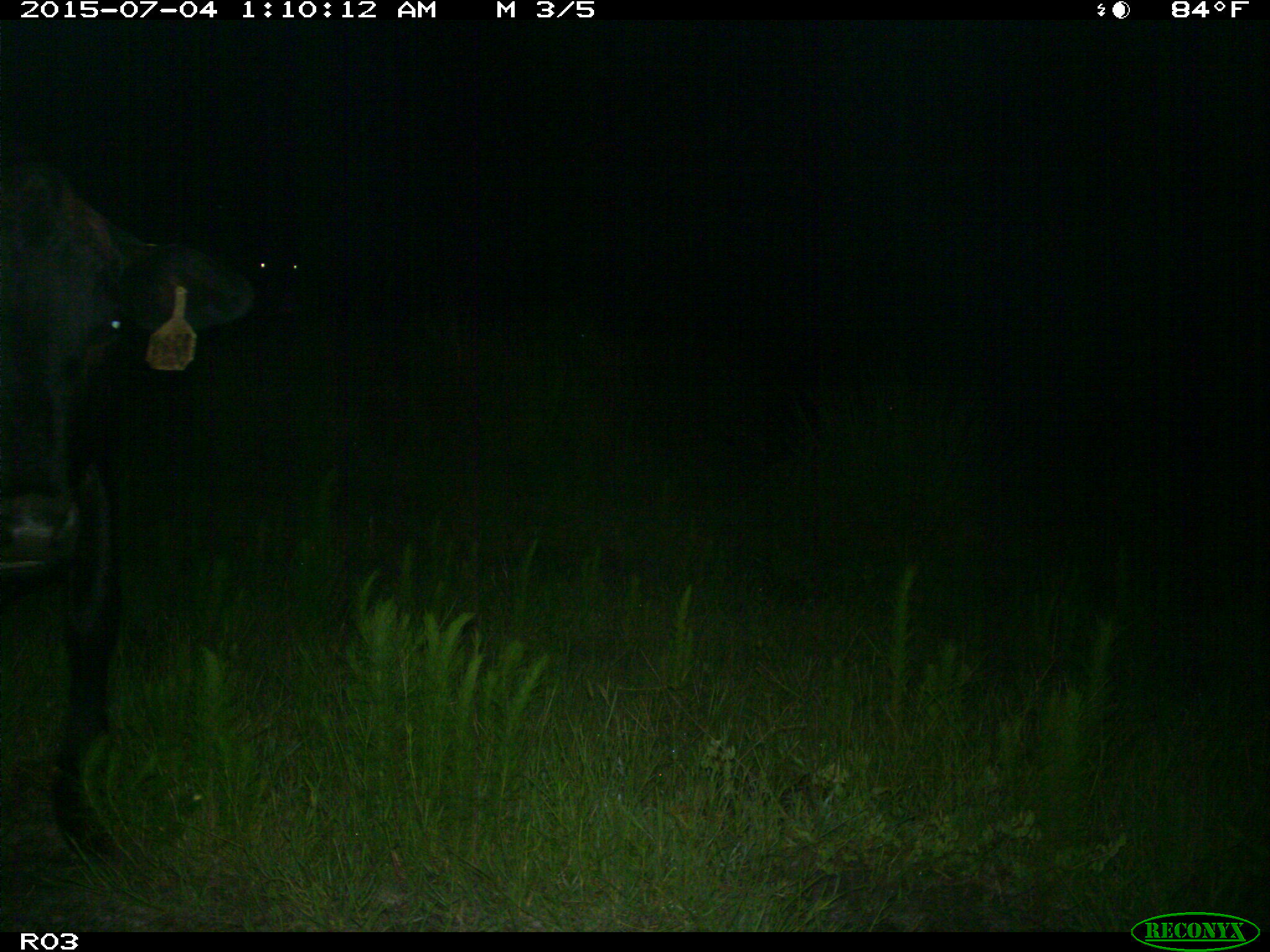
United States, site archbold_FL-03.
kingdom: Animalia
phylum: Chordata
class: Mammalia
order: Artiodactyla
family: Bovidae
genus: Bos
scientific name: Bos taurus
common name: domestic cow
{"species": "Bos taurus (domestic cow)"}